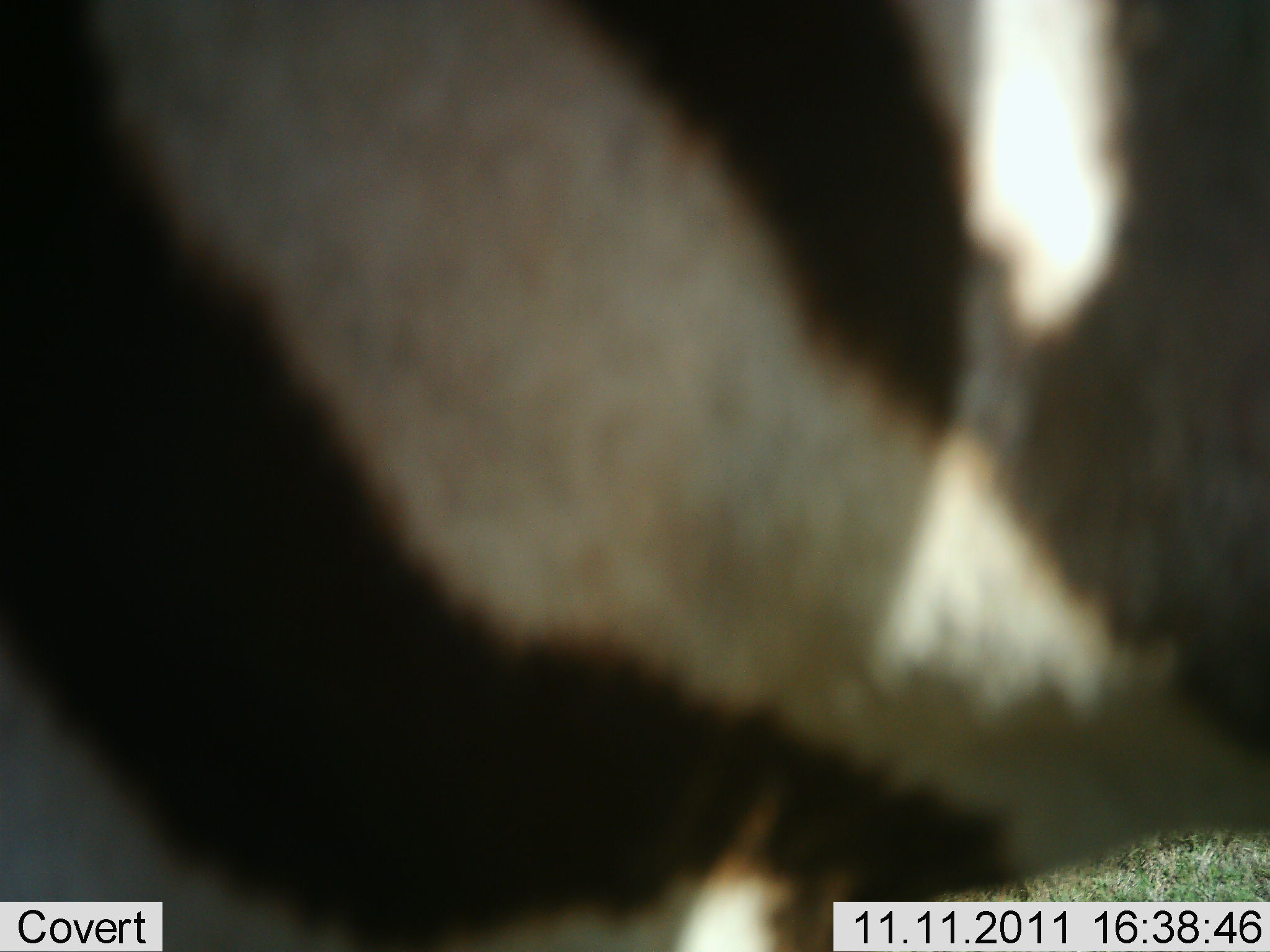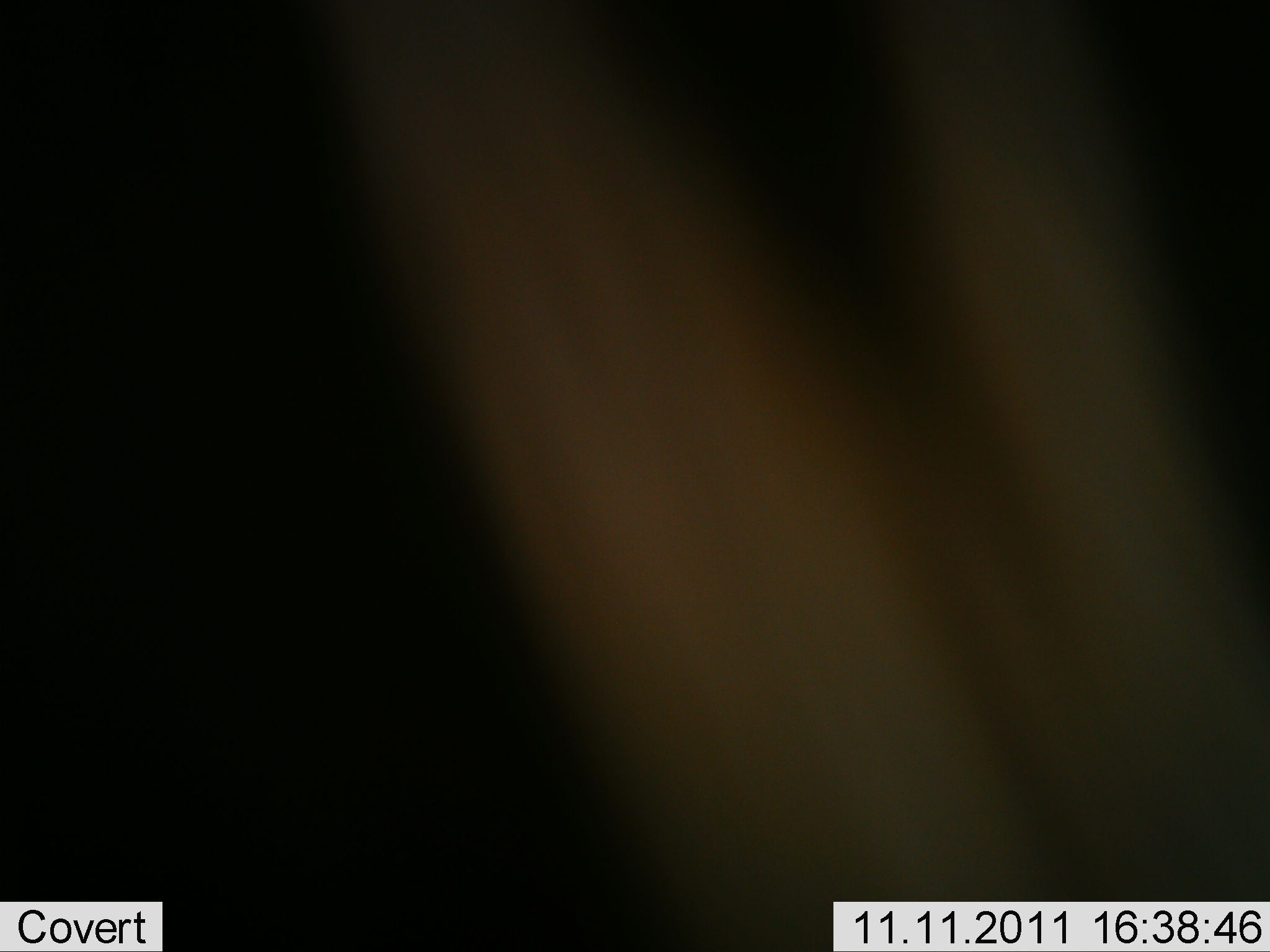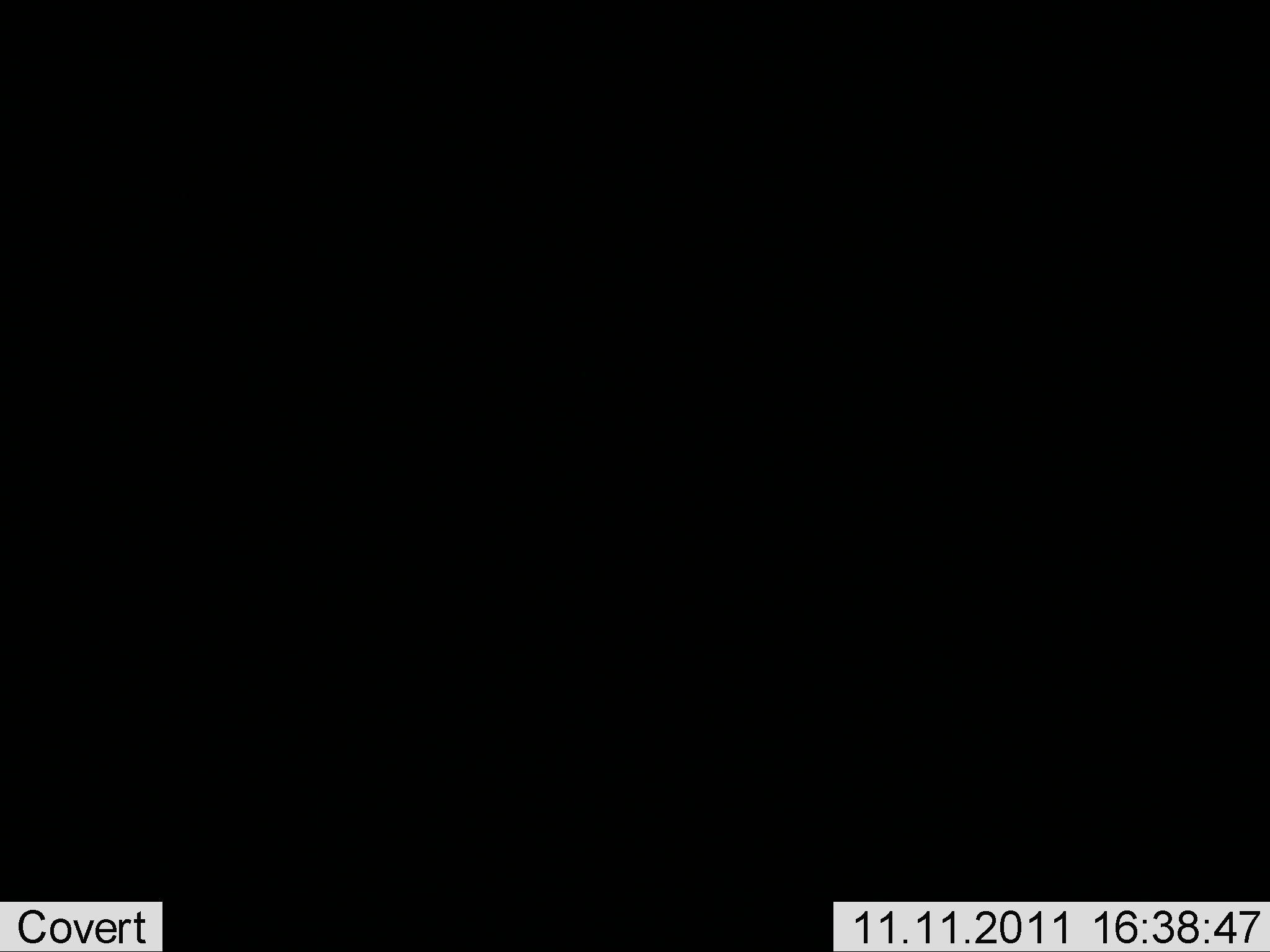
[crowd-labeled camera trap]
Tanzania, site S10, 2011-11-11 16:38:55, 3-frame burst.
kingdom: Animalia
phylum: Chordata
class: Mammalia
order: Perissodactyla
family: Equidae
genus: Equus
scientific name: Equus quagga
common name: plains zebra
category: zebra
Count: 1.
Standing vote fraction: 50%.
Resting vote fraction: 0%.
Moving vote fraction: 50%.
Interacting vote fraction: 0%.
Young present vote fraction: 0%.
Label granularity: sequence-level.